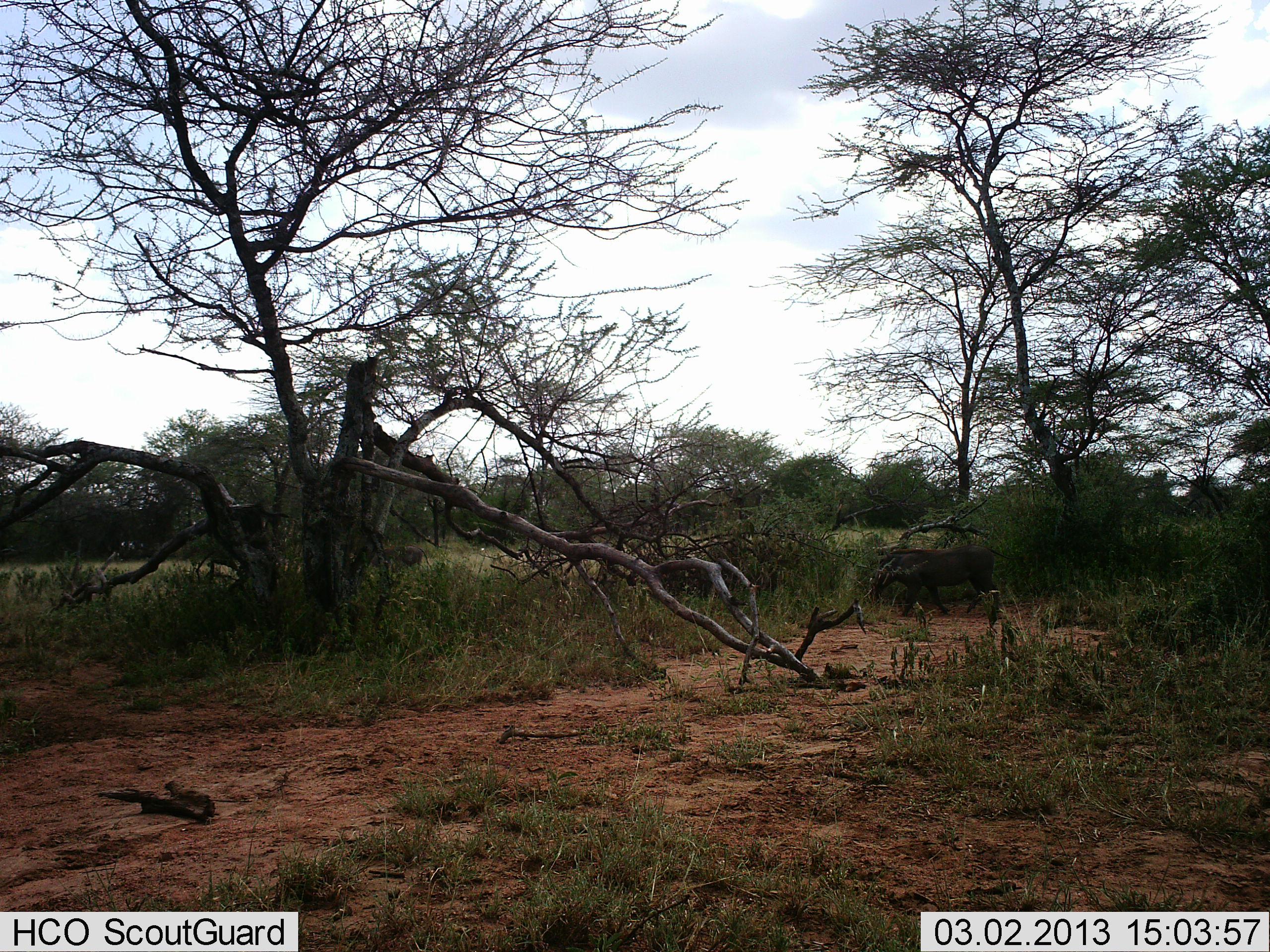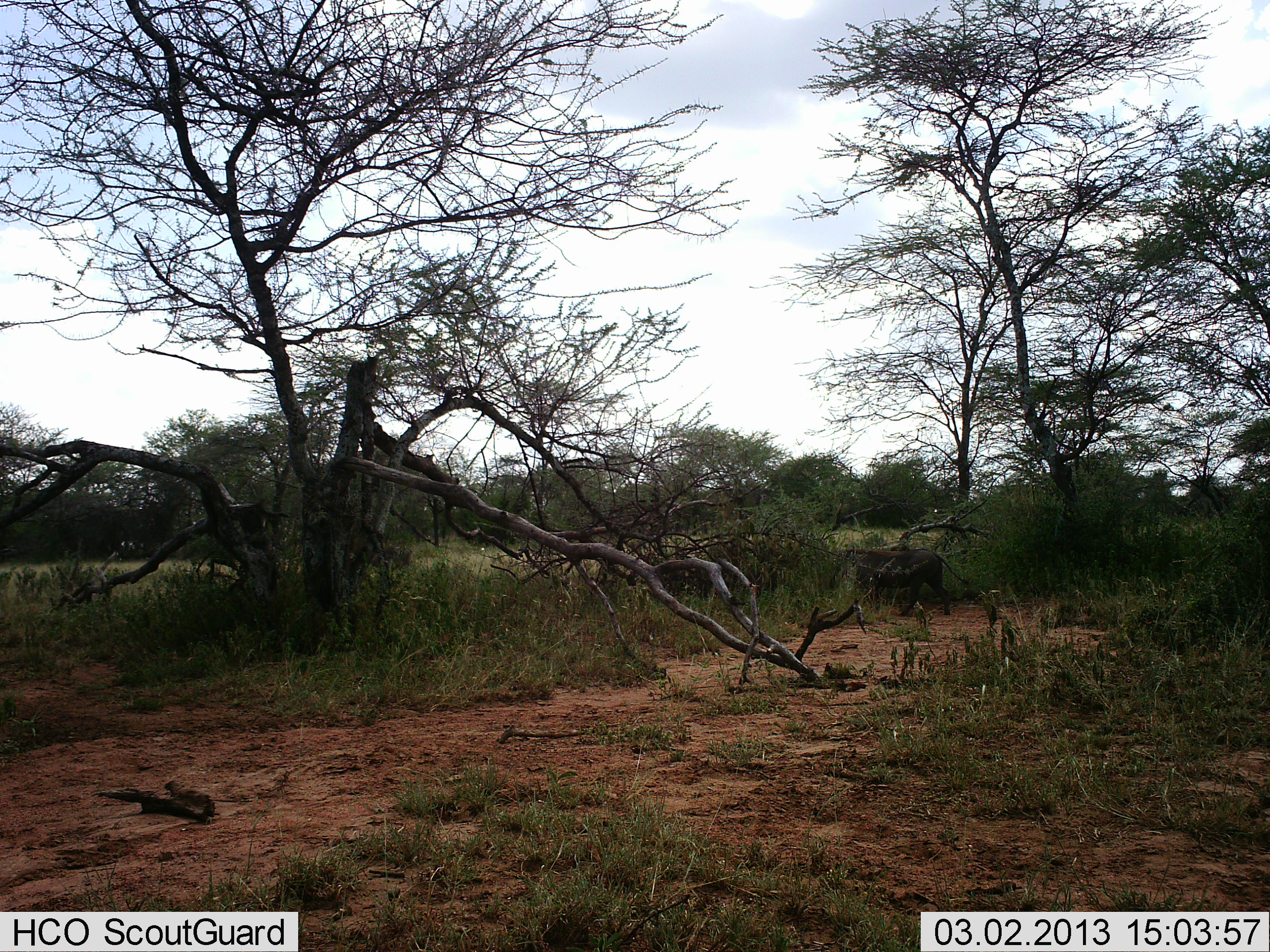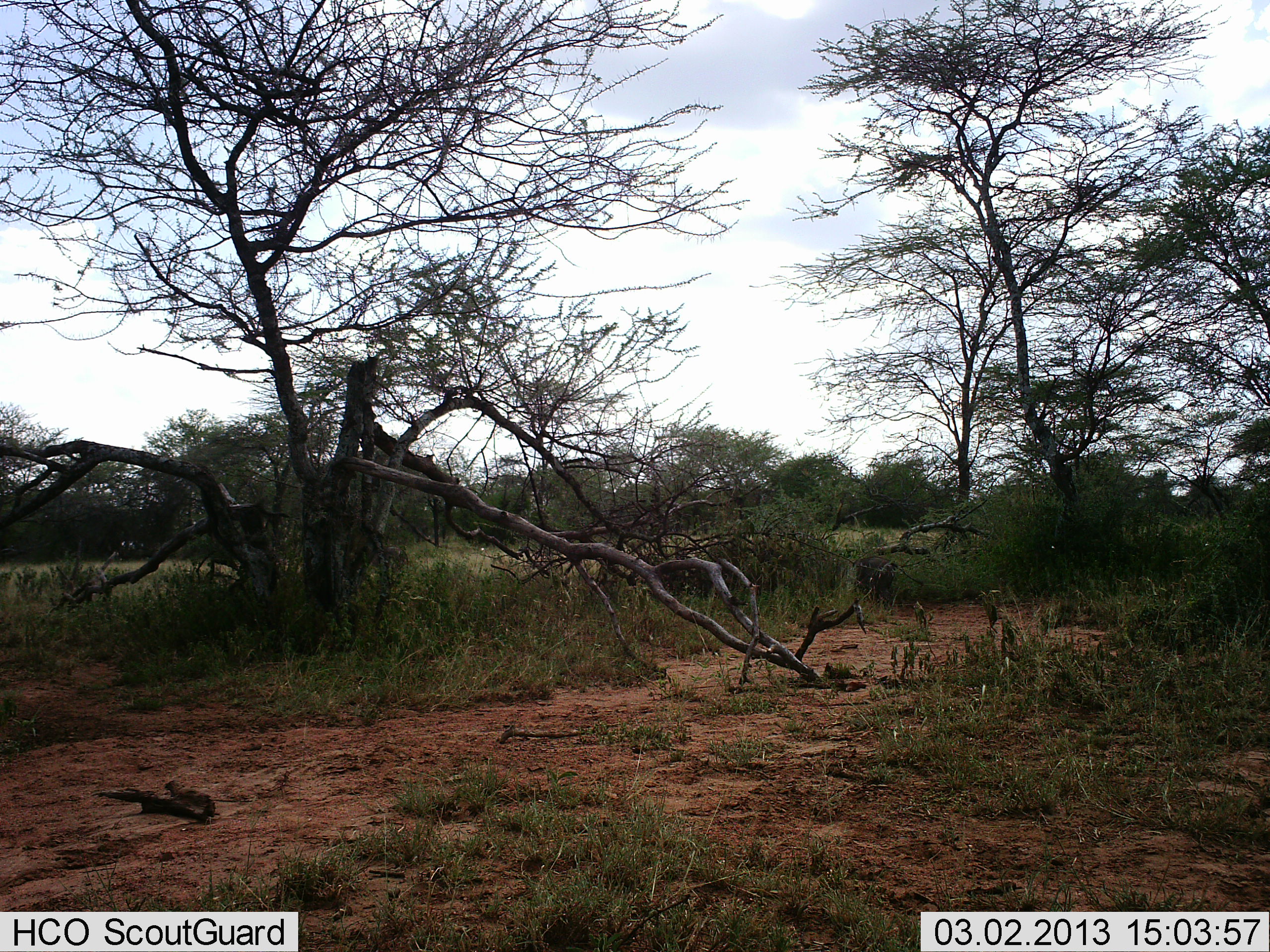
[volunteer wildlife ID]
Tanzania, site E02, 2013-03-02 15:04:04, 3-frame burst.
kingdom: Animalia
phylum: Chordata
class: Mammalia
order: Artiodactyla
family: Suidae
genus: Phacochoerus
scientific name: Phacochoerus africanus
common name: warthog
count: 2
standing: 0%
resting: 0%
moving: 100%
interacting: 0%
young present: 0%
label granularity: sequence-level